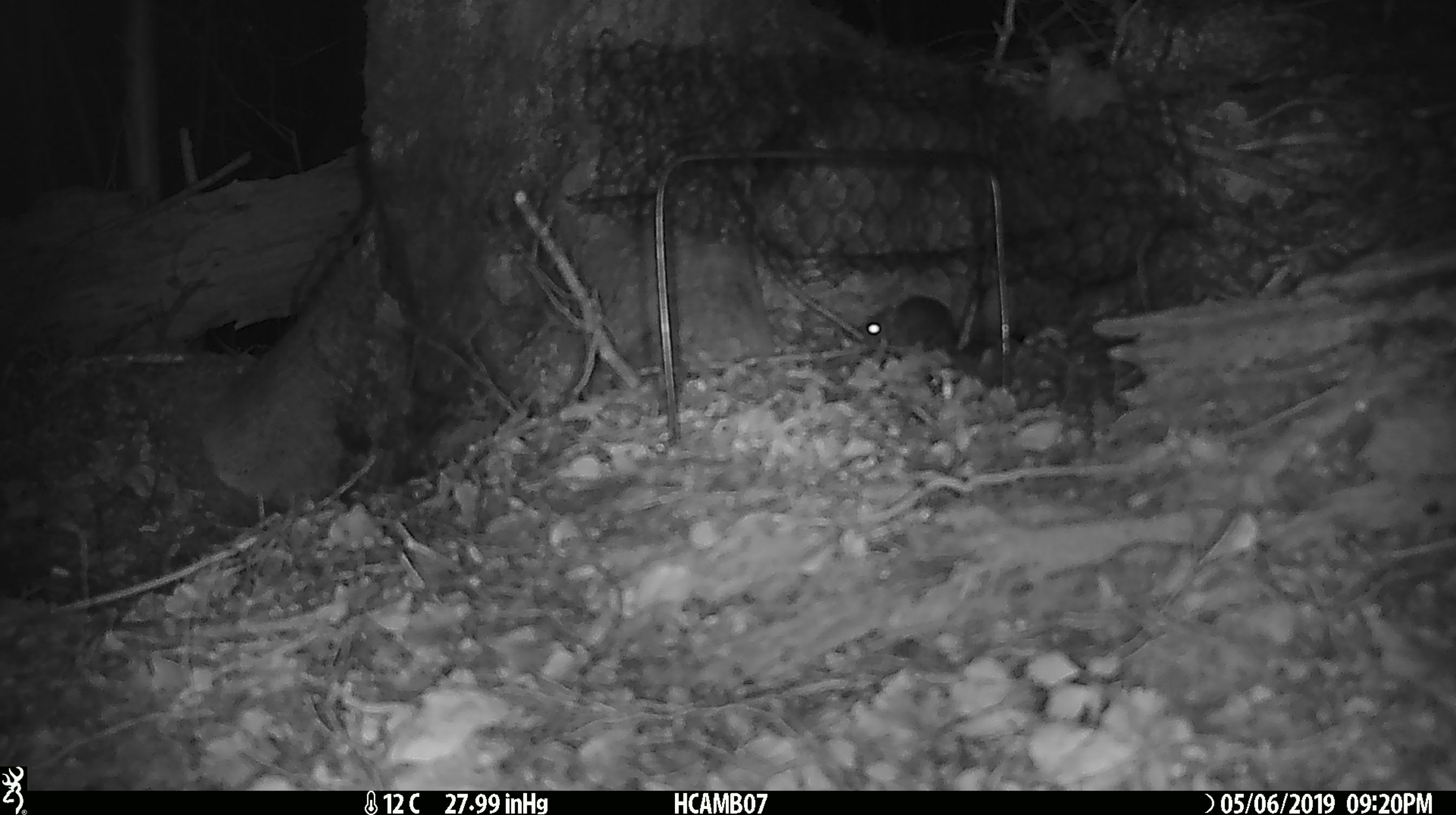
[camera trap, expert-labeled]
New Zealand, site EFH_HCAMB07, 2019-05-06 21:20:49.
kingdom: Animalia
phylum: Chordata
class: Mammalia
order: Rodentia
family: Muridae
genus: Mus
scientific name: Mus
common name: mouse